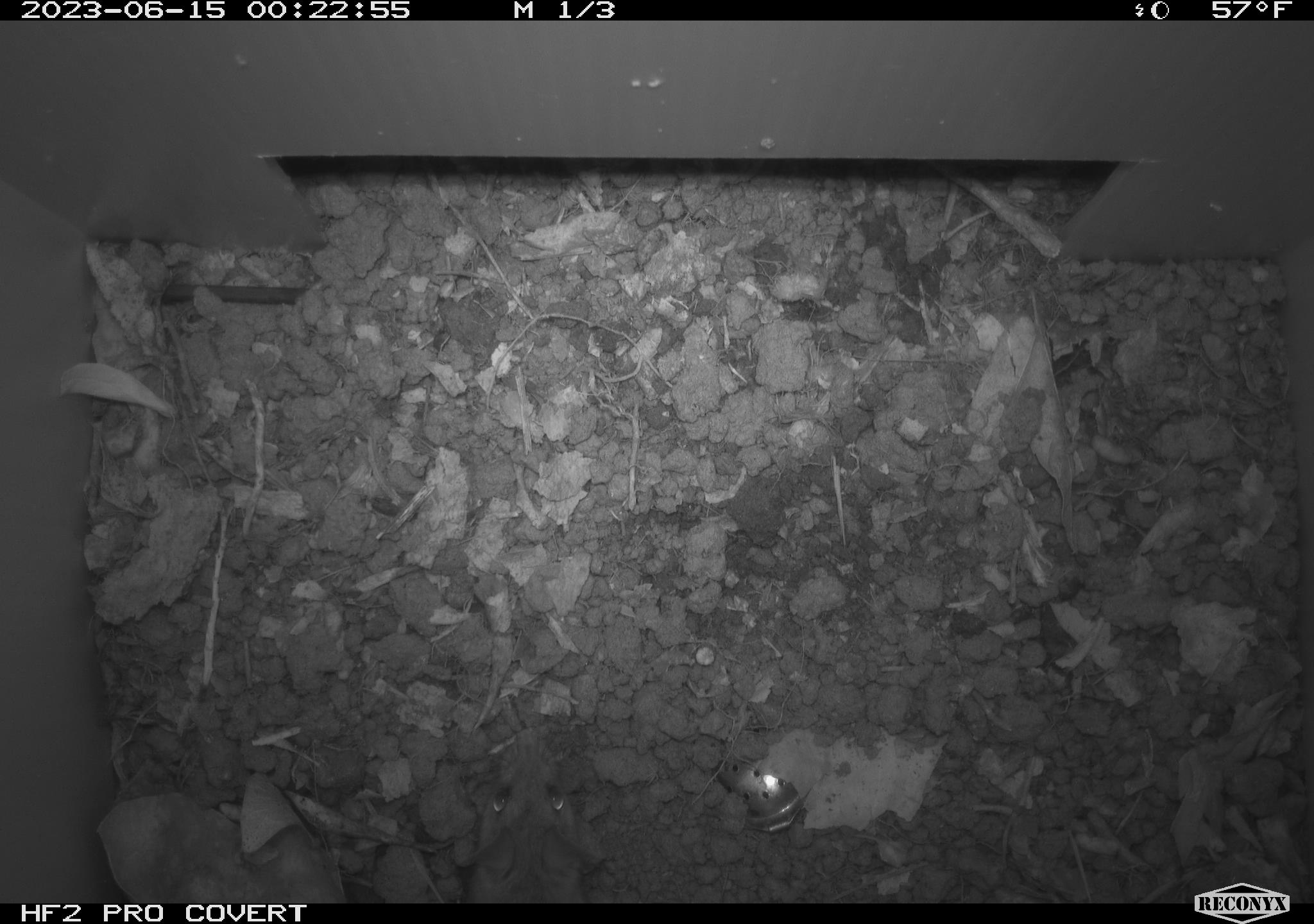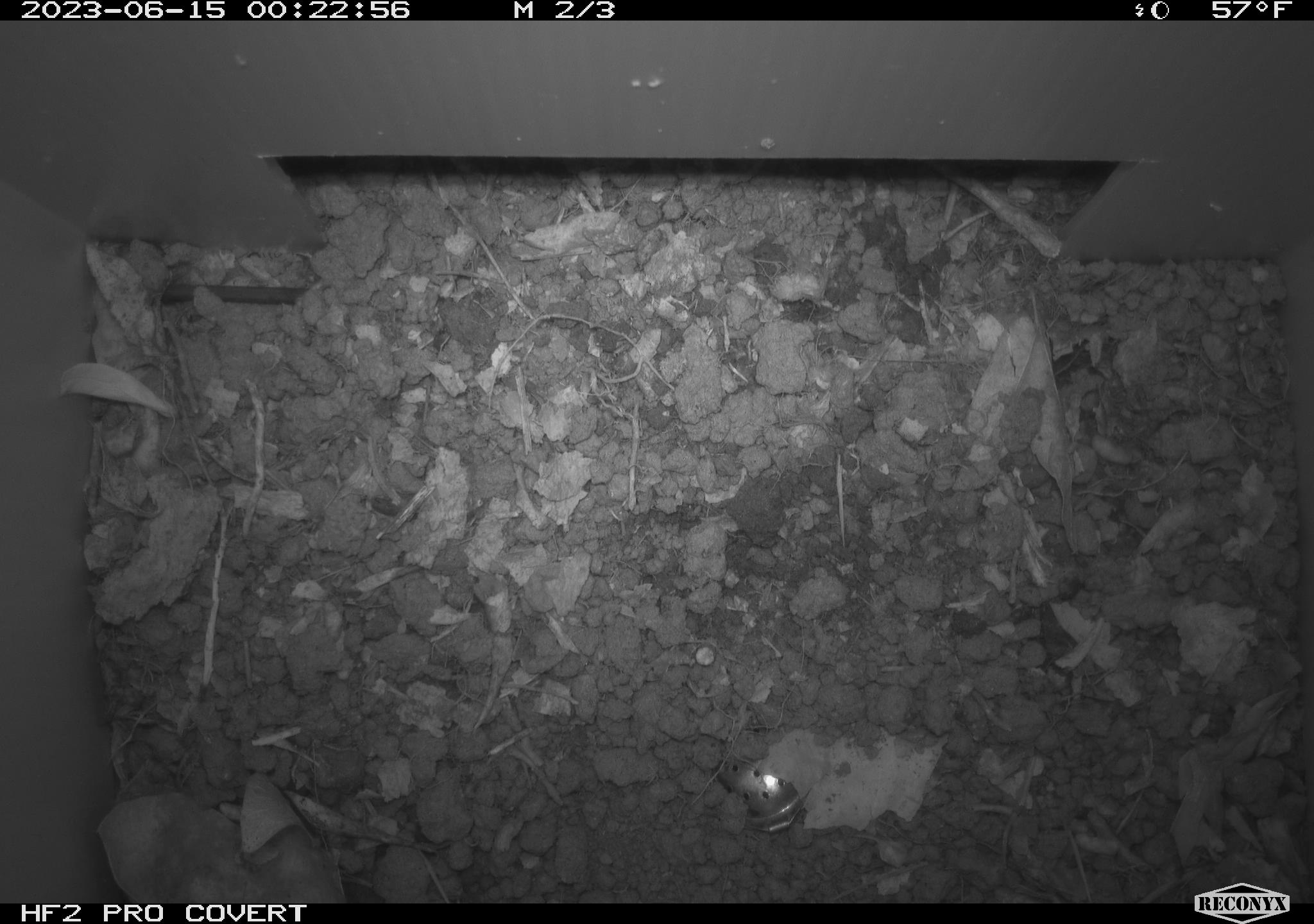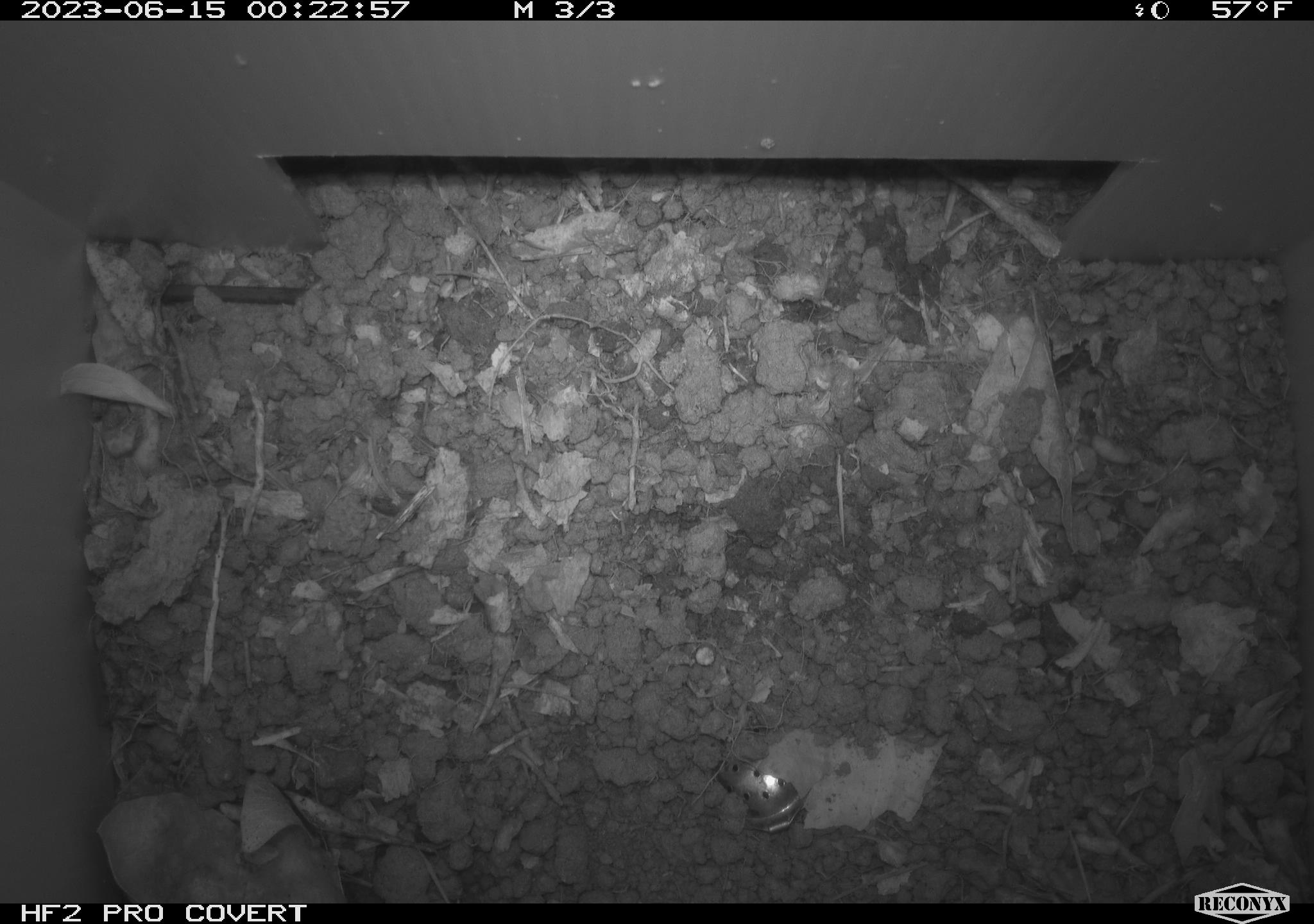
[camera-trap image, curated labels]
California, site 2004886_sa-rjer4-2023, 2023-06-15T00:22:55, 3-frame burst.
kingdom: Animalia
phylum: Chordata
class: Mammalia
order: Rodentia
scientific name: Rodentia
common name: mouse species